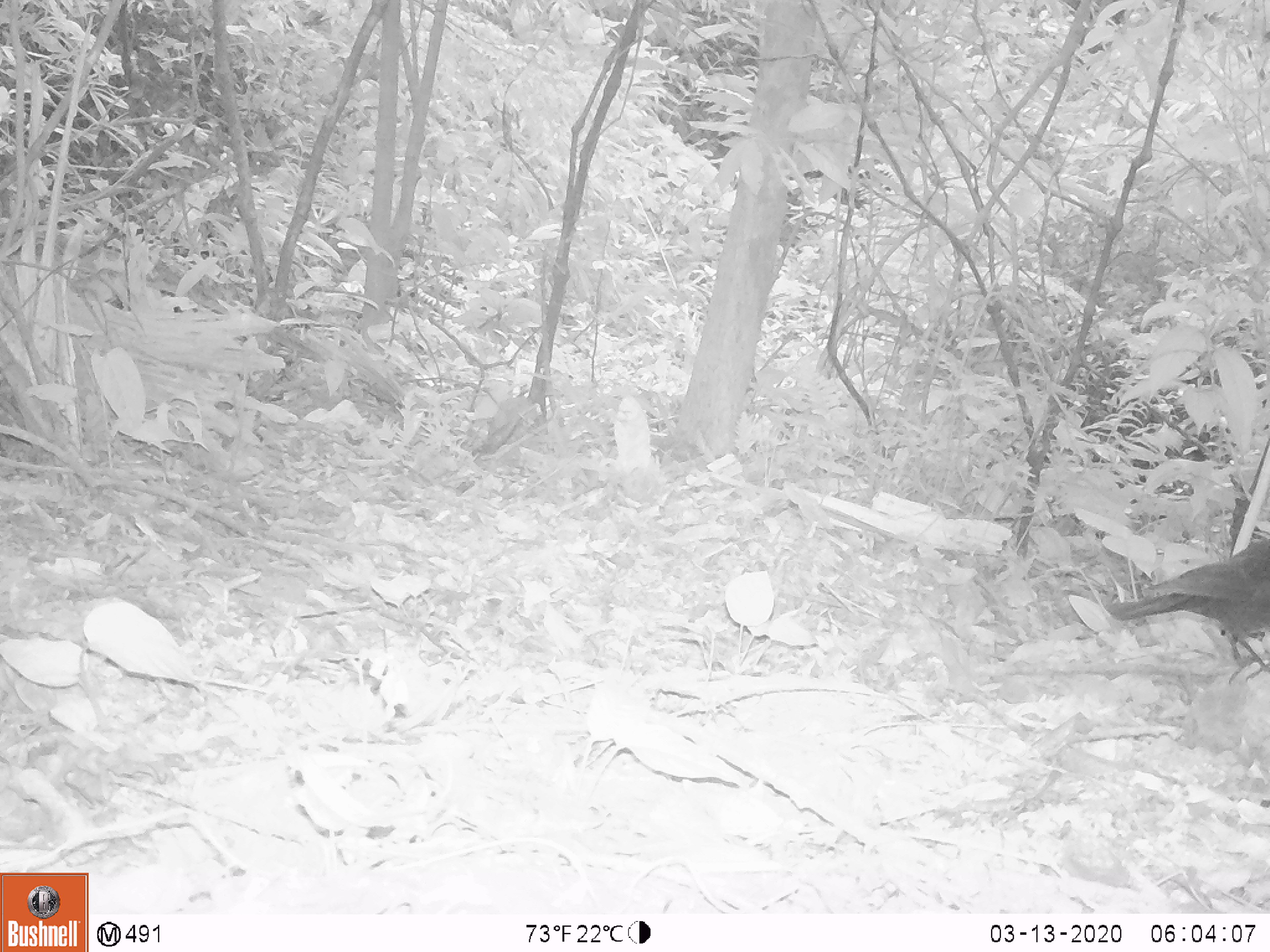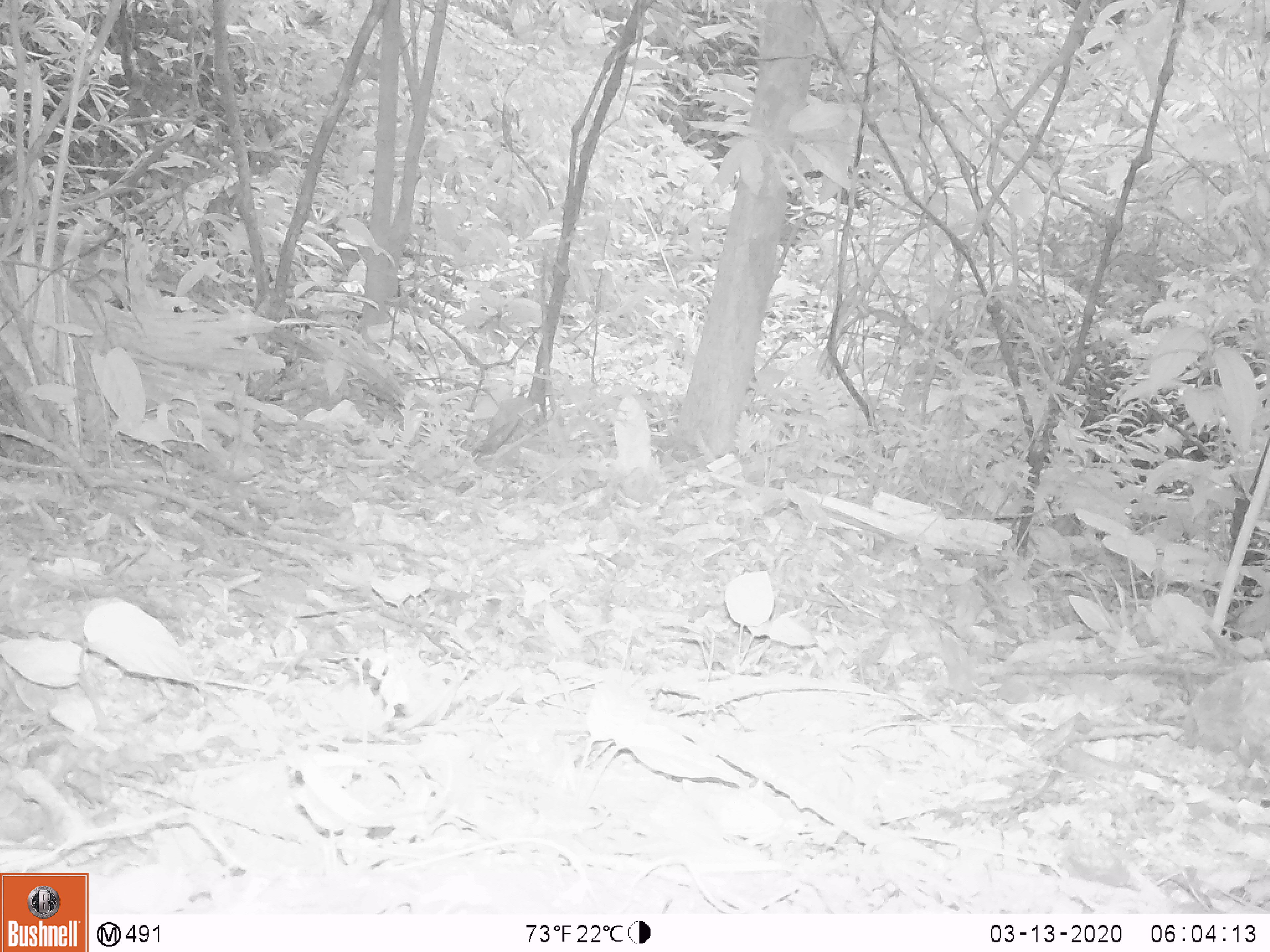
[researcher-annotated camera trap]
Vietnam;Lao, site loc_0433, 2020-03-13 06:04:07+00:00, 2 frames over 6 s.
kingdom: Animalia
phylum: Chordata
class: Aves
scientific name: Aves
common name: bird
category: unidentified bird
Unidentified bird (bird) (Aves). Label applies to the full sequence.